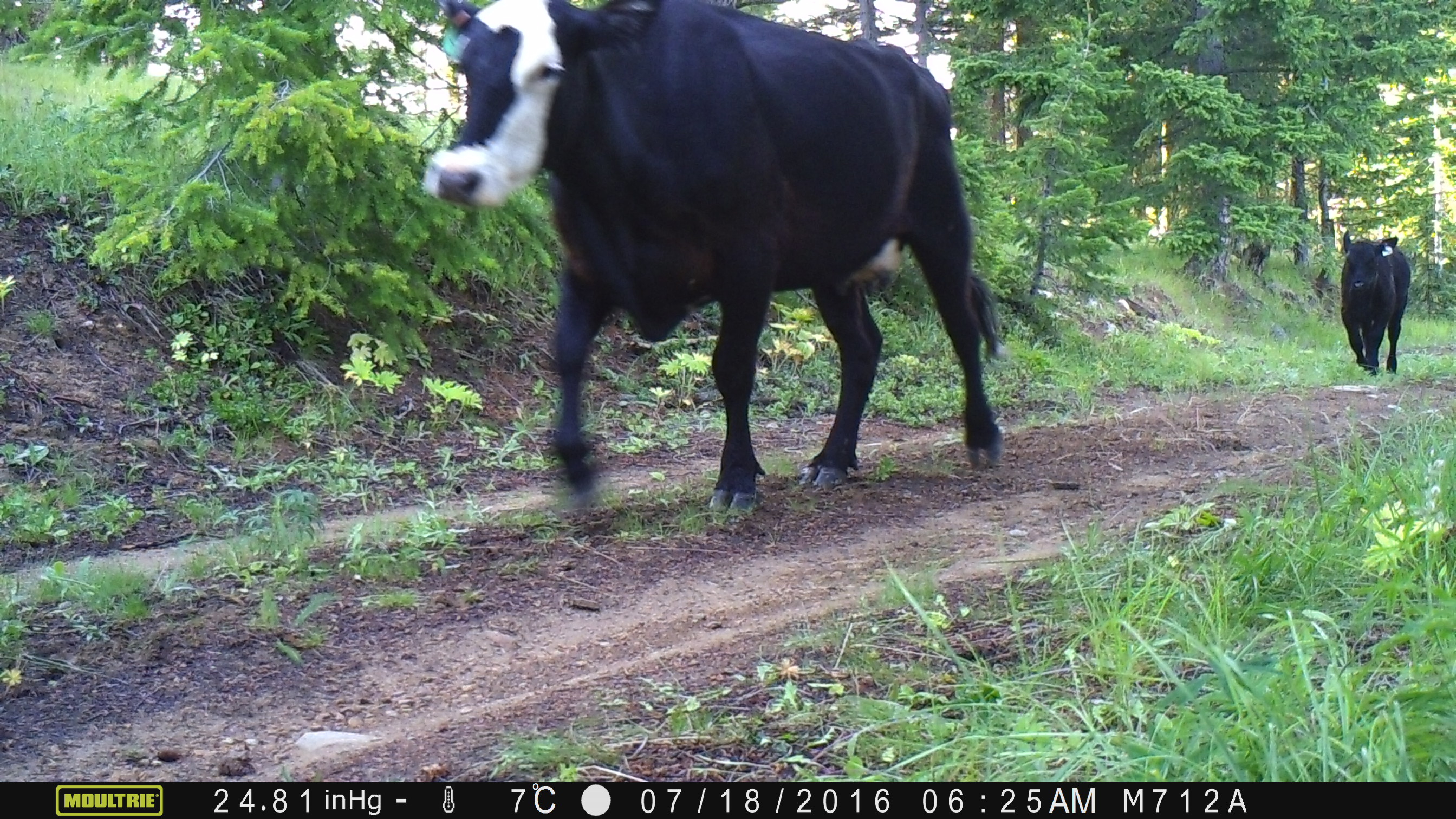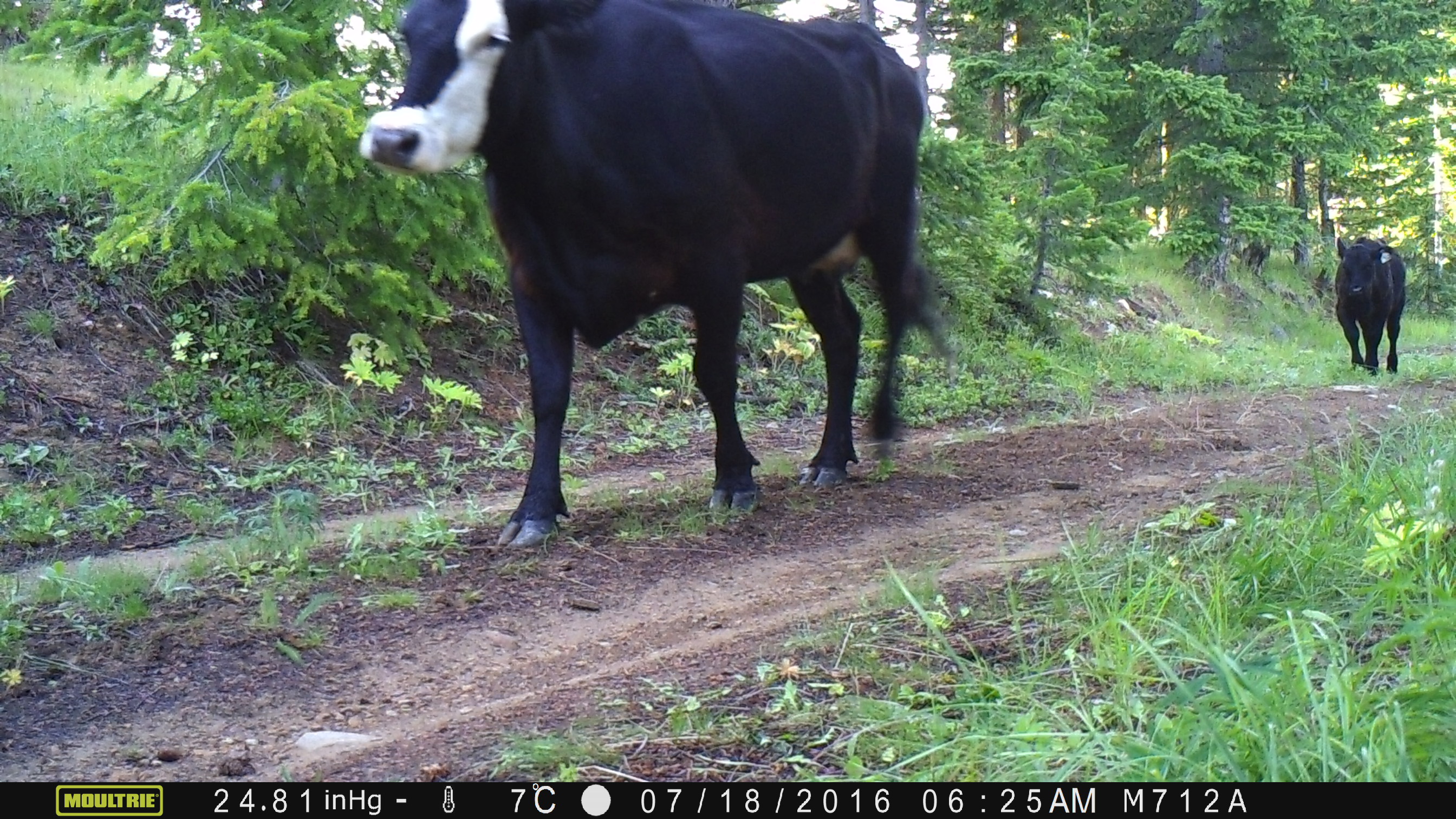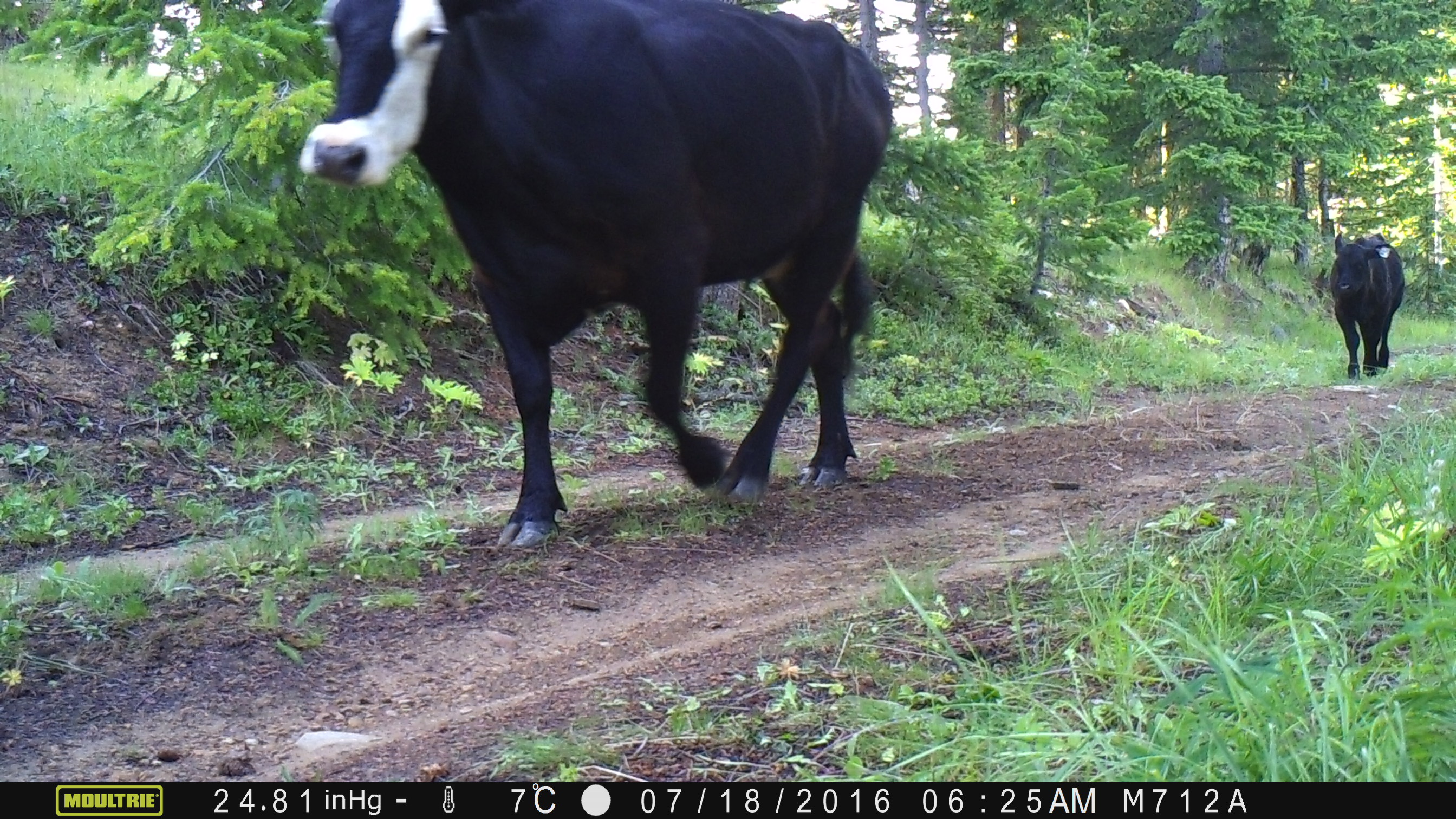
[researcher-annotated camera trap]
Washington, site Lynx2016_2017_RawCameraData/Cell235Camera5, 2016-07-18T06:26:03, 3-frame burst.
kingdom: Animalia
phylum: Chordata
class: Mammalia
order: Artiodactyla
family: Bovidae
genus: Bos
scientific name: Bos taurus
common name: domestic cattle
Domestic cattle (Bos taurus). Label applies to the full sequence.